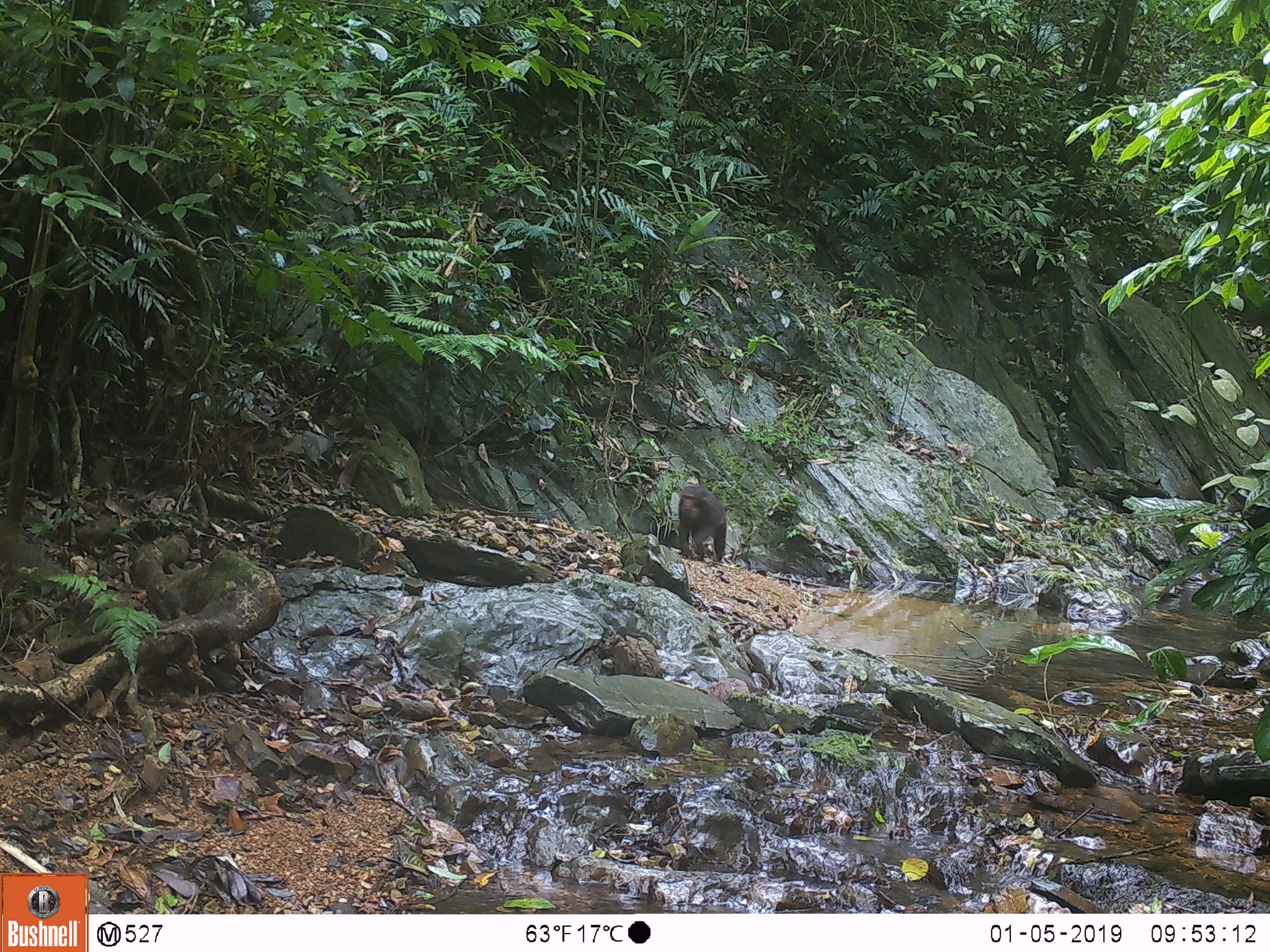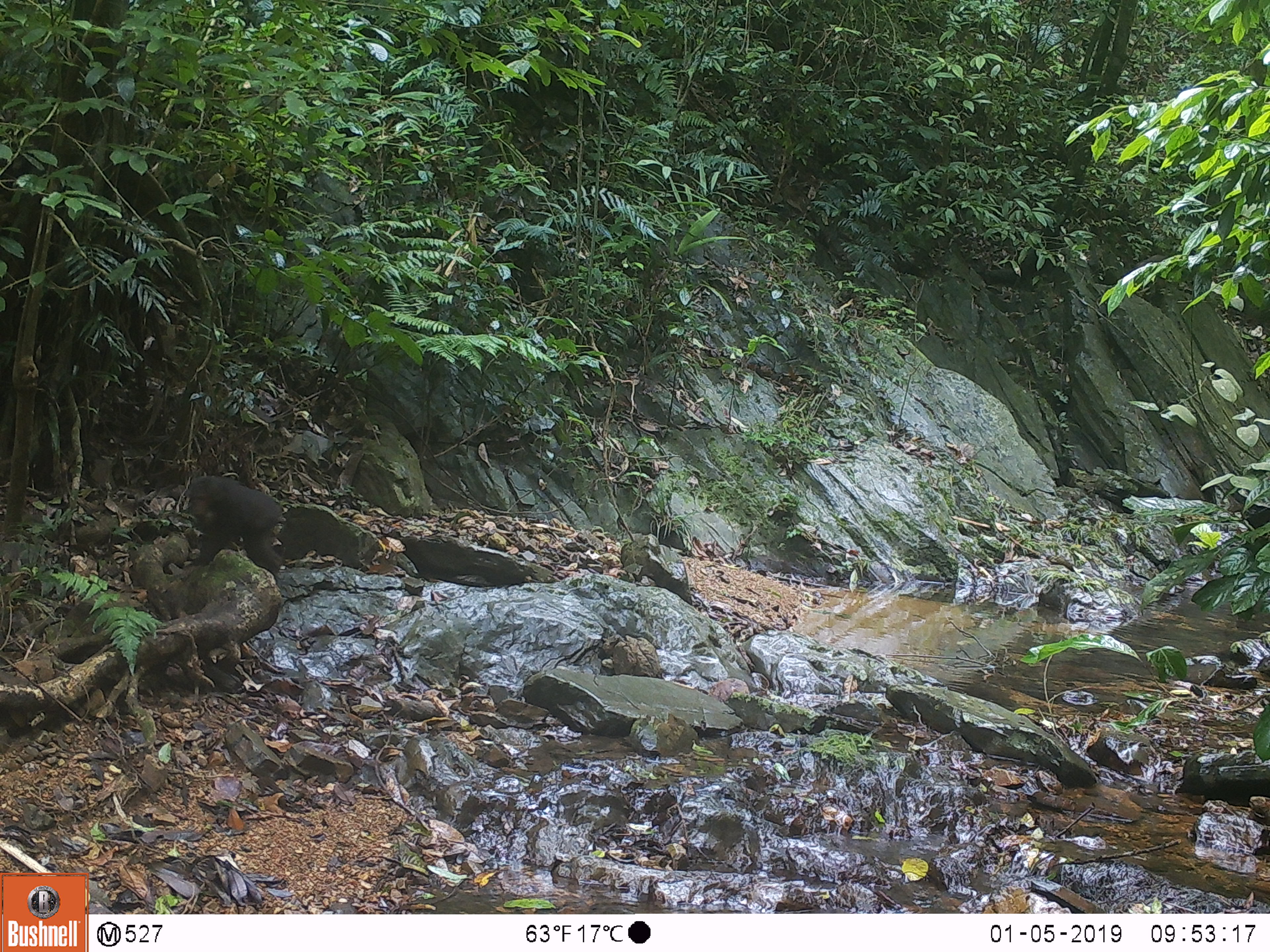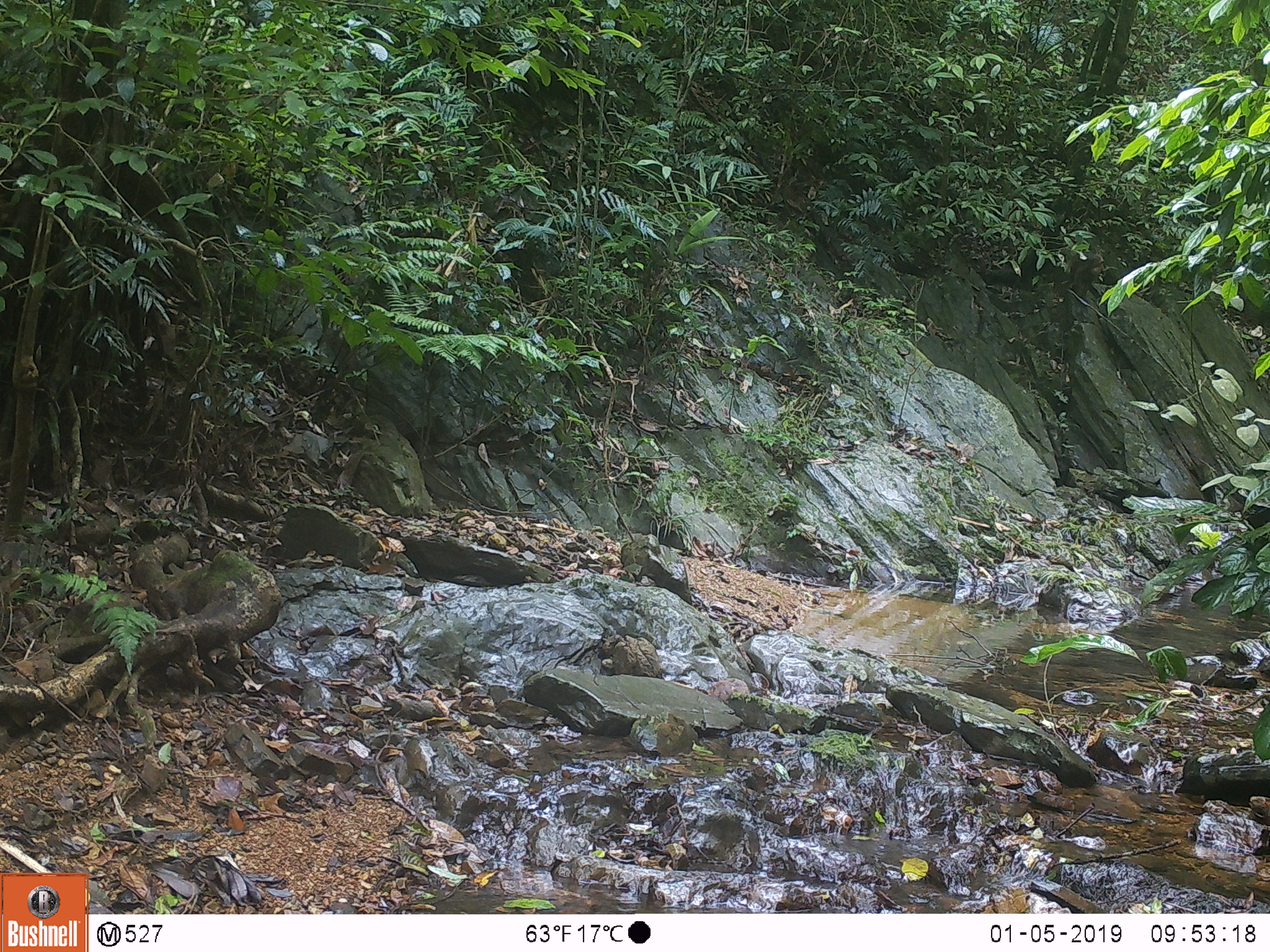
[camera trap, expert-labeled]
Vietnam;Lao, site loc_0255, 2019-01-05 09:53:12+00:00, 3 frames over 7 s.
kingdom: Animalia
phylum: Chordata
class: Mammalia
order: Primates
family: Cercopithecidae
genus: Macaca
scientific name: Macaca arctoides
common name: stump-tailed macaque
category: stump tailed macaque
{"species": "stump tailed macaque (stump-tailed macaque) (Macaca arctoides)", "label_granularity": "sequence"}